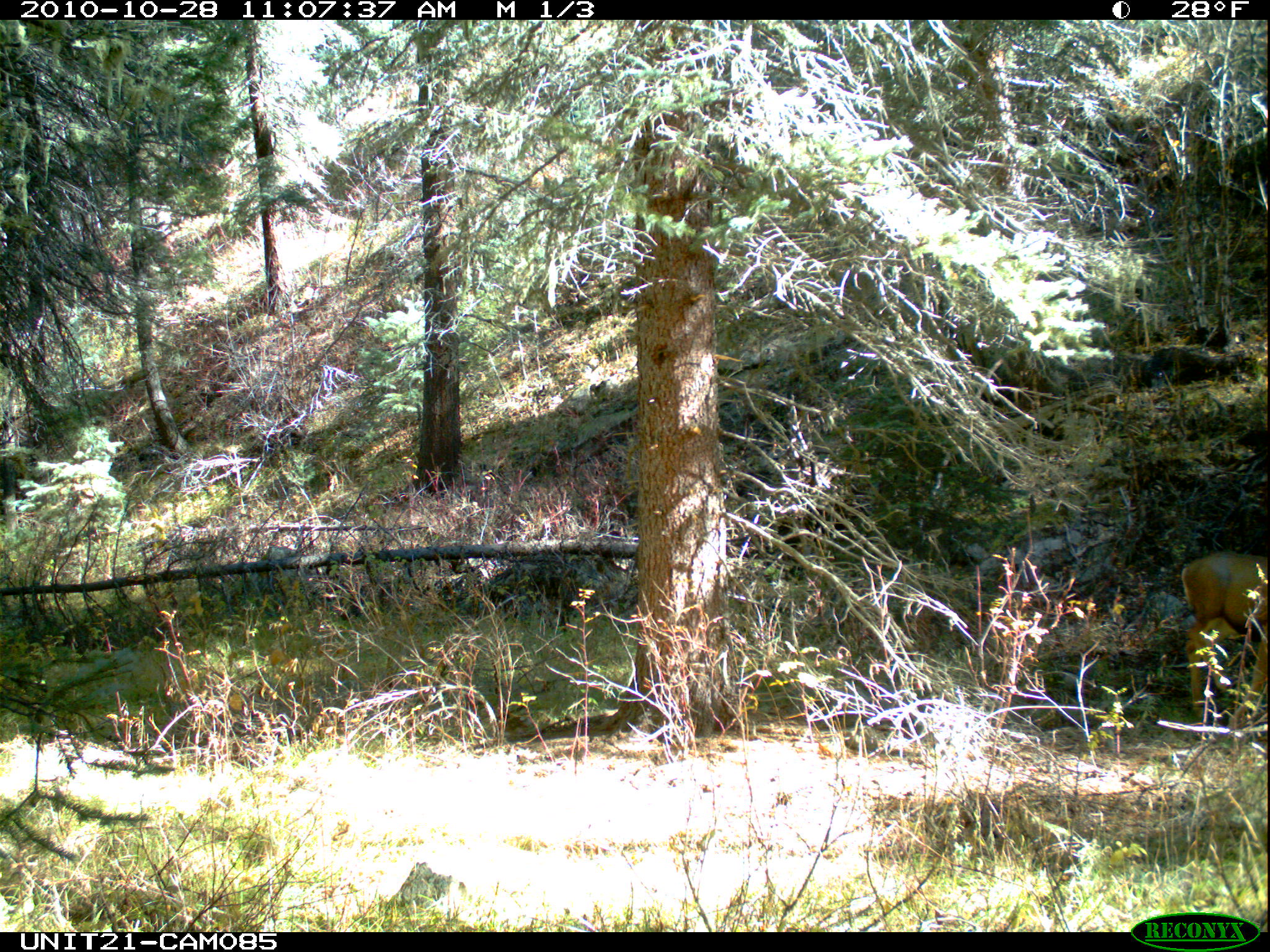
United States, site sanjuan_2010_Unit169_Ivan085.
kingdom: Animalia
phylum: Chordata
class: Mammalia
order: Artiodactyla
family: Cervidae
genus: Odocoileus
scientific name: Odocoileus hemionus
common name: mule deer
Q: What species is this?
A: Odocoileus hemionus (mule deer).